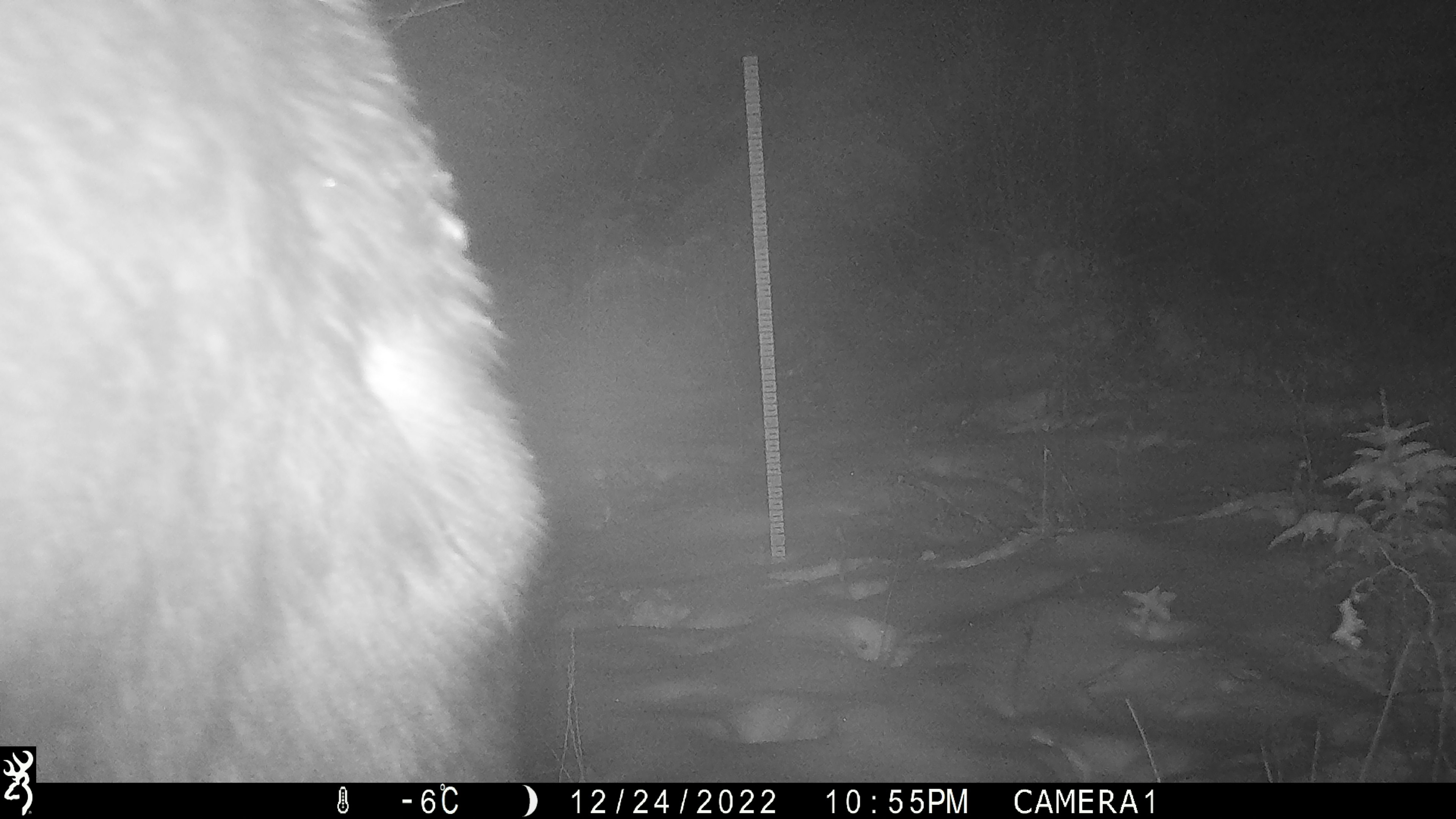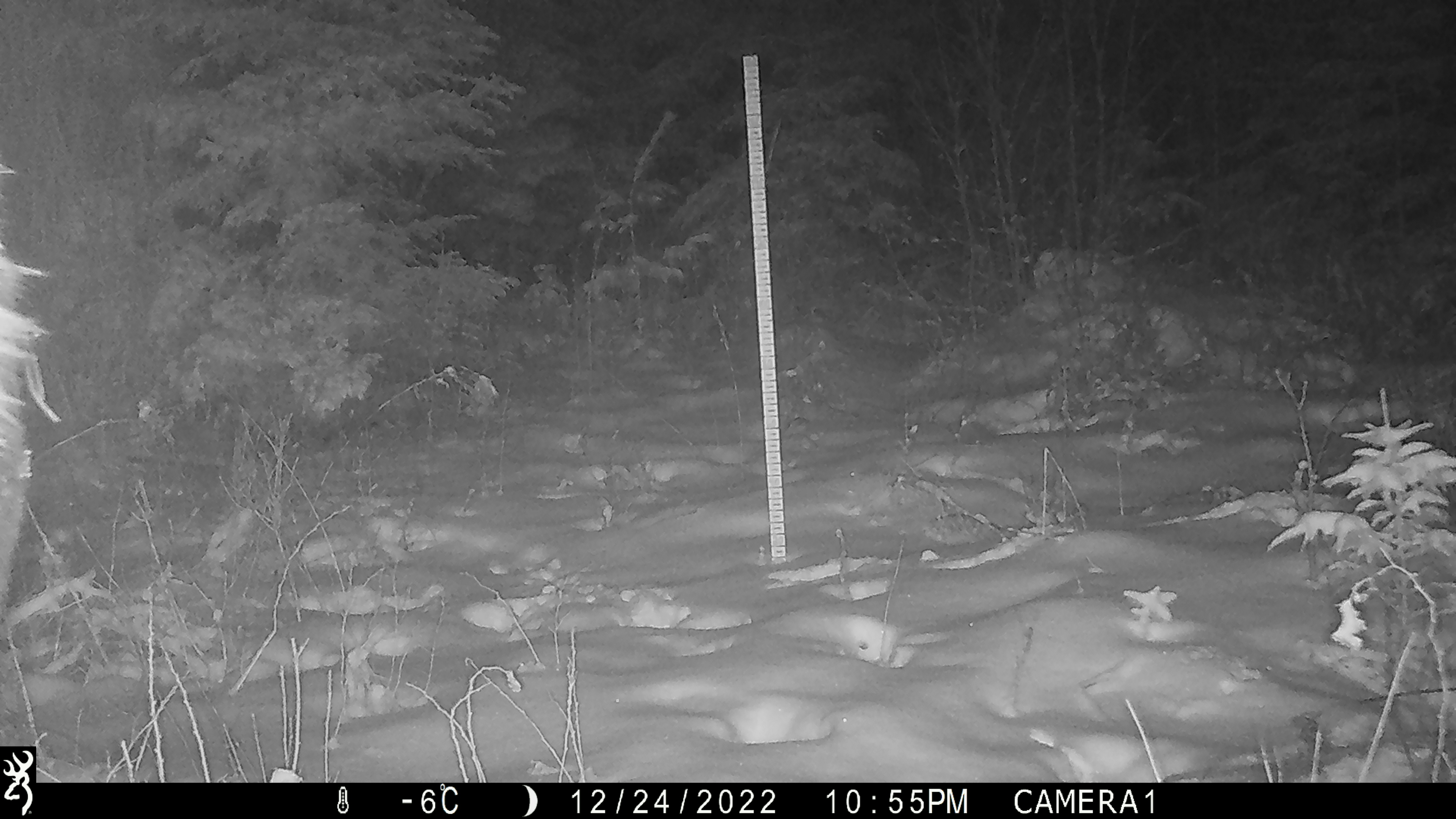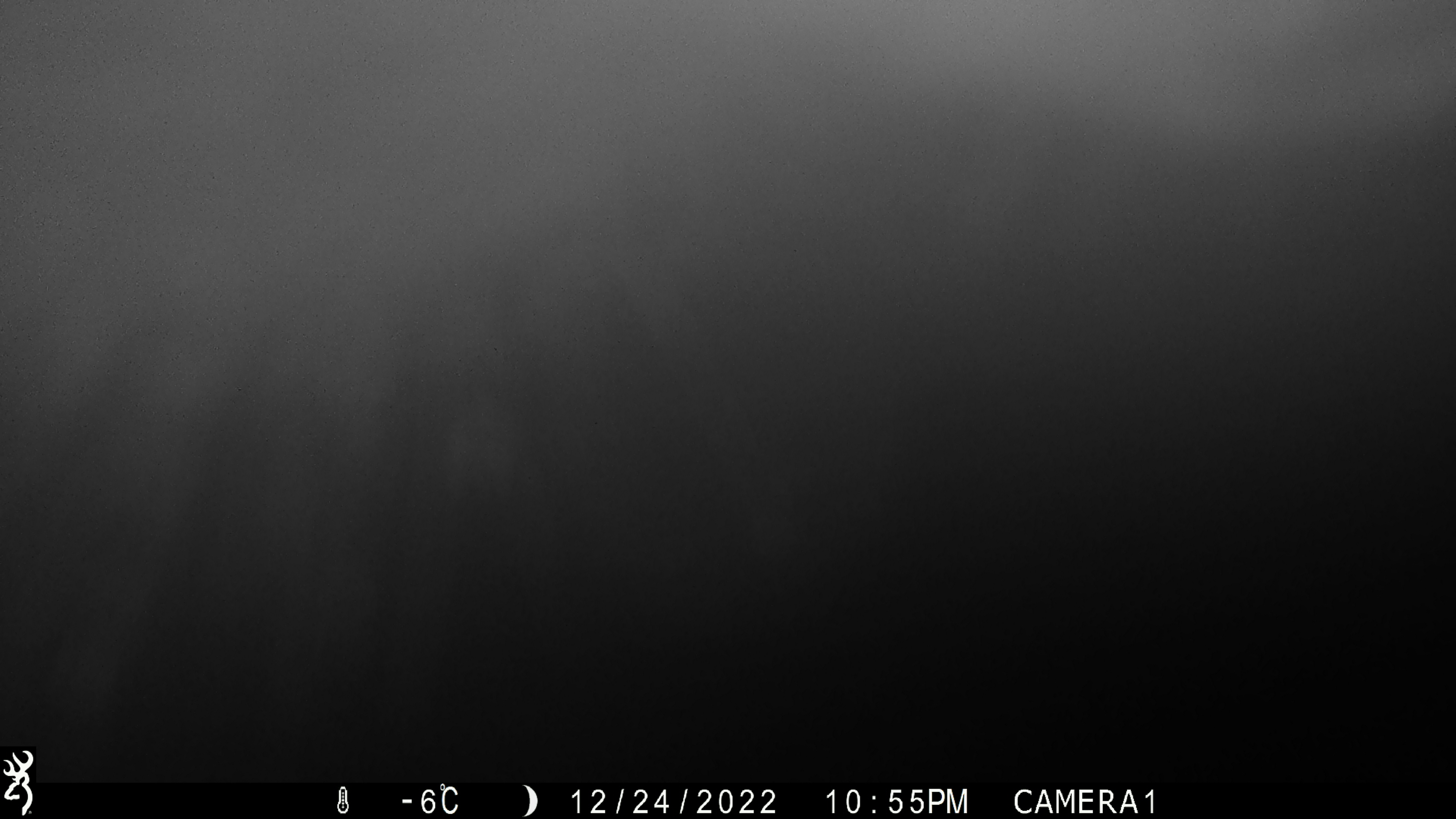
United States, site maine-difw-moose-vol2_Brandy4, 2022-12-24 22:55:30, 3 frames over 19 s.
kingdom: Animalia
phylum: Chordata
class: Mammalia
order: Artiodactyla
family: Cervidae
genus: Alces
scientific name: Alces alces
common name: moose